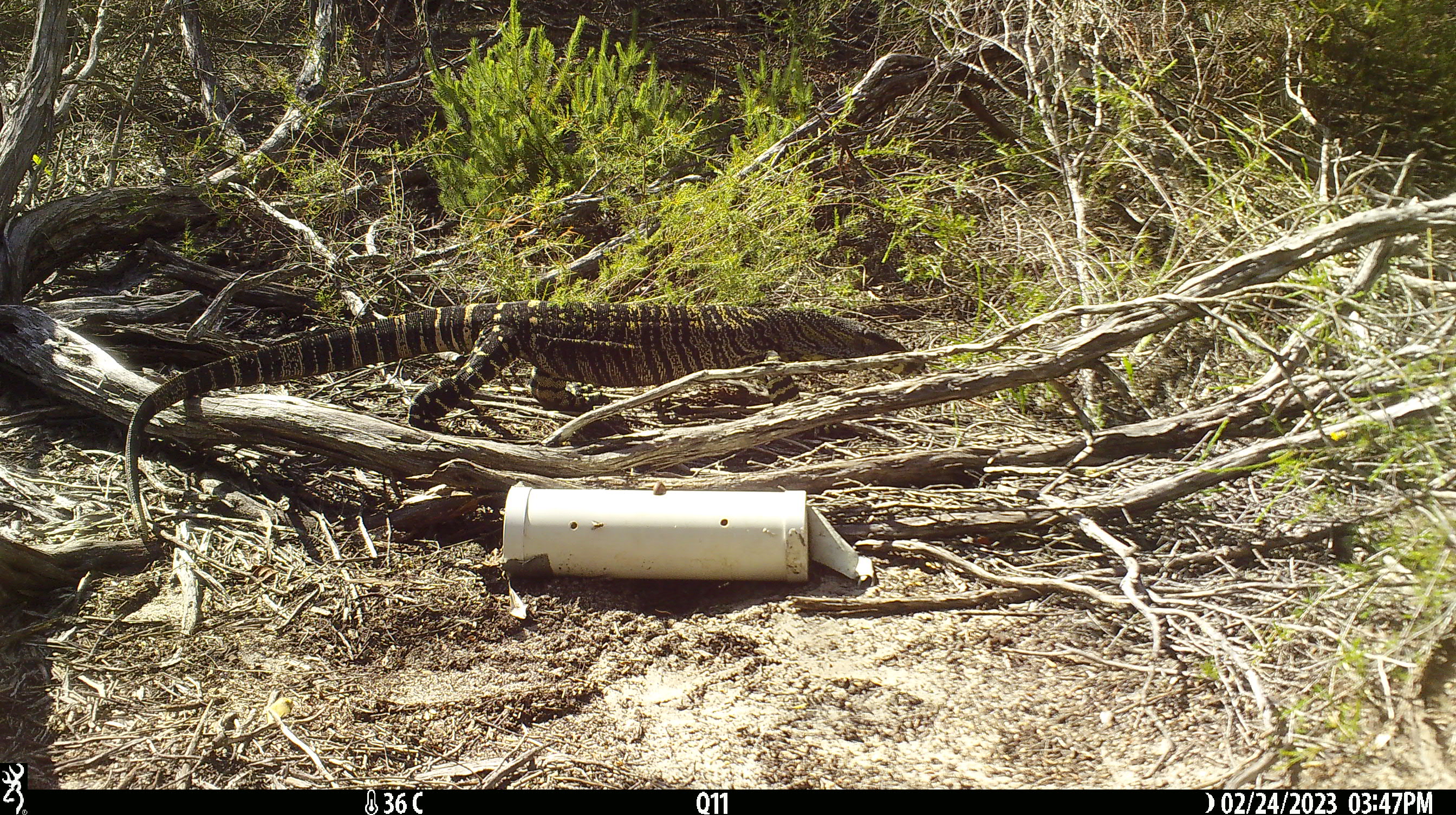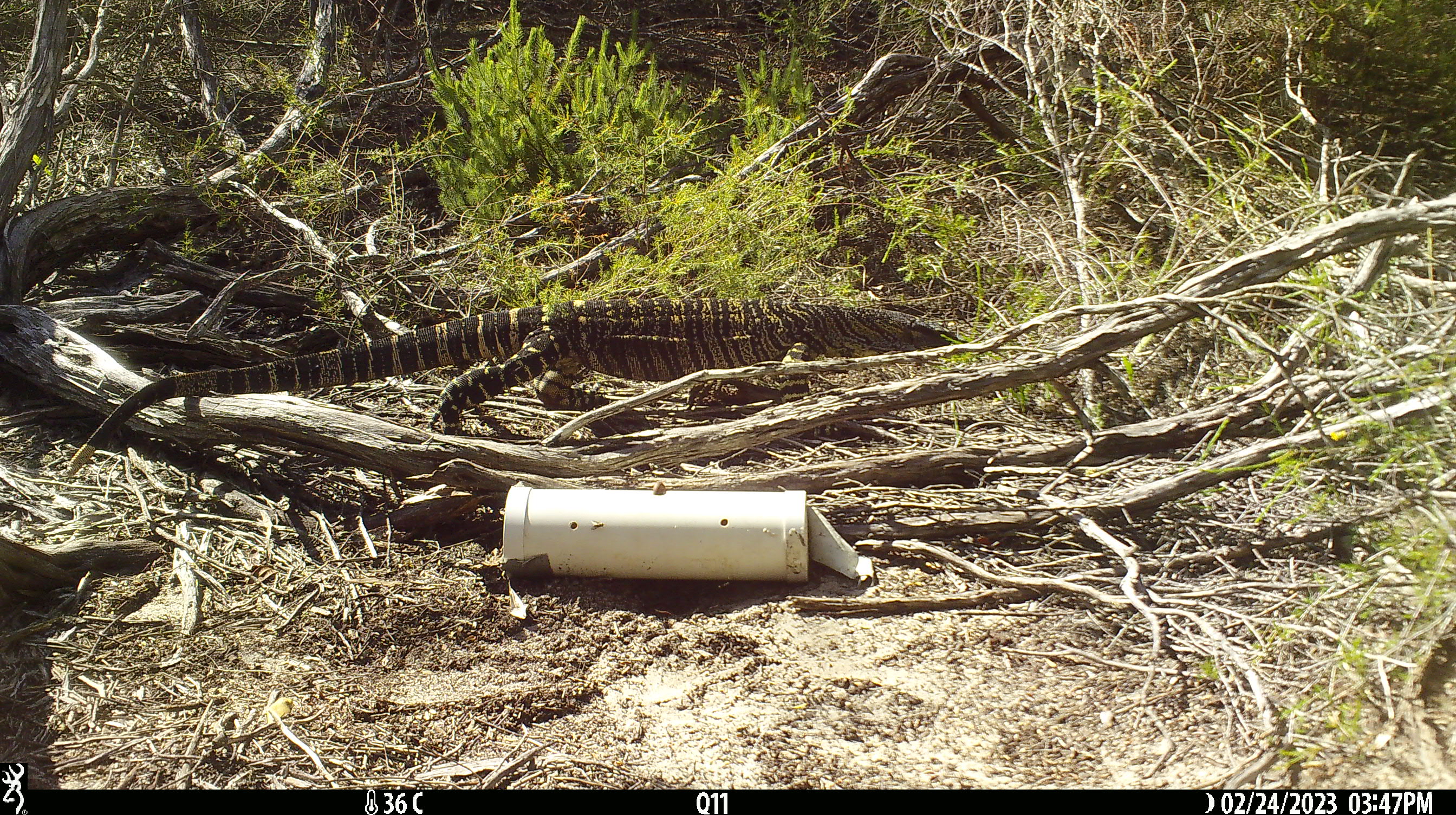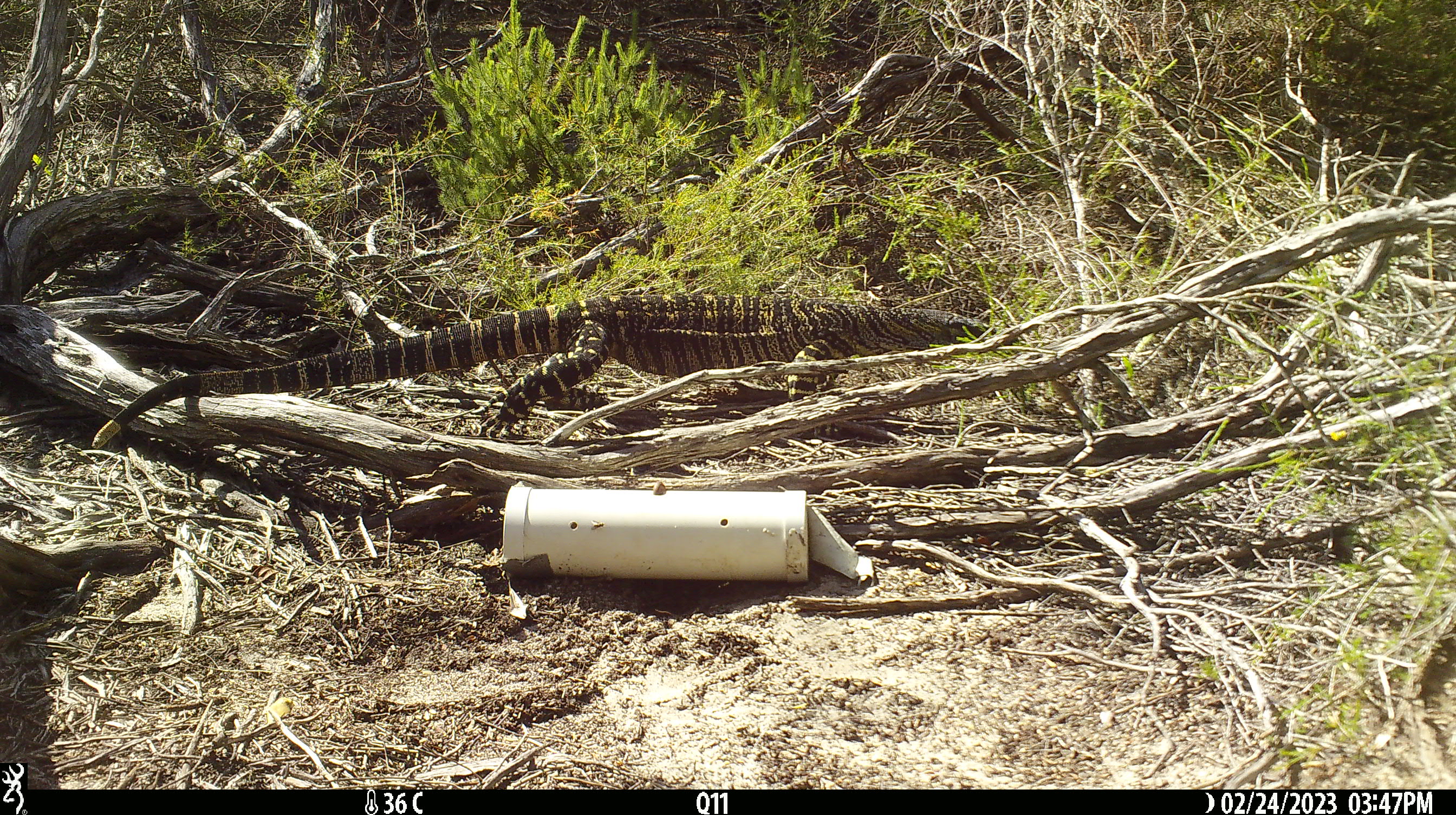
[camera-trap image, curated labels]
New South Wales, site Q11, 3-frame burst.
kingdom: Animalia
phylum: Chordata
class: Reptilia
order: Squamata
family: Varanidae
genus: Varanus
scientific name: Varanus varius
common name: lace monitor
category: goanna